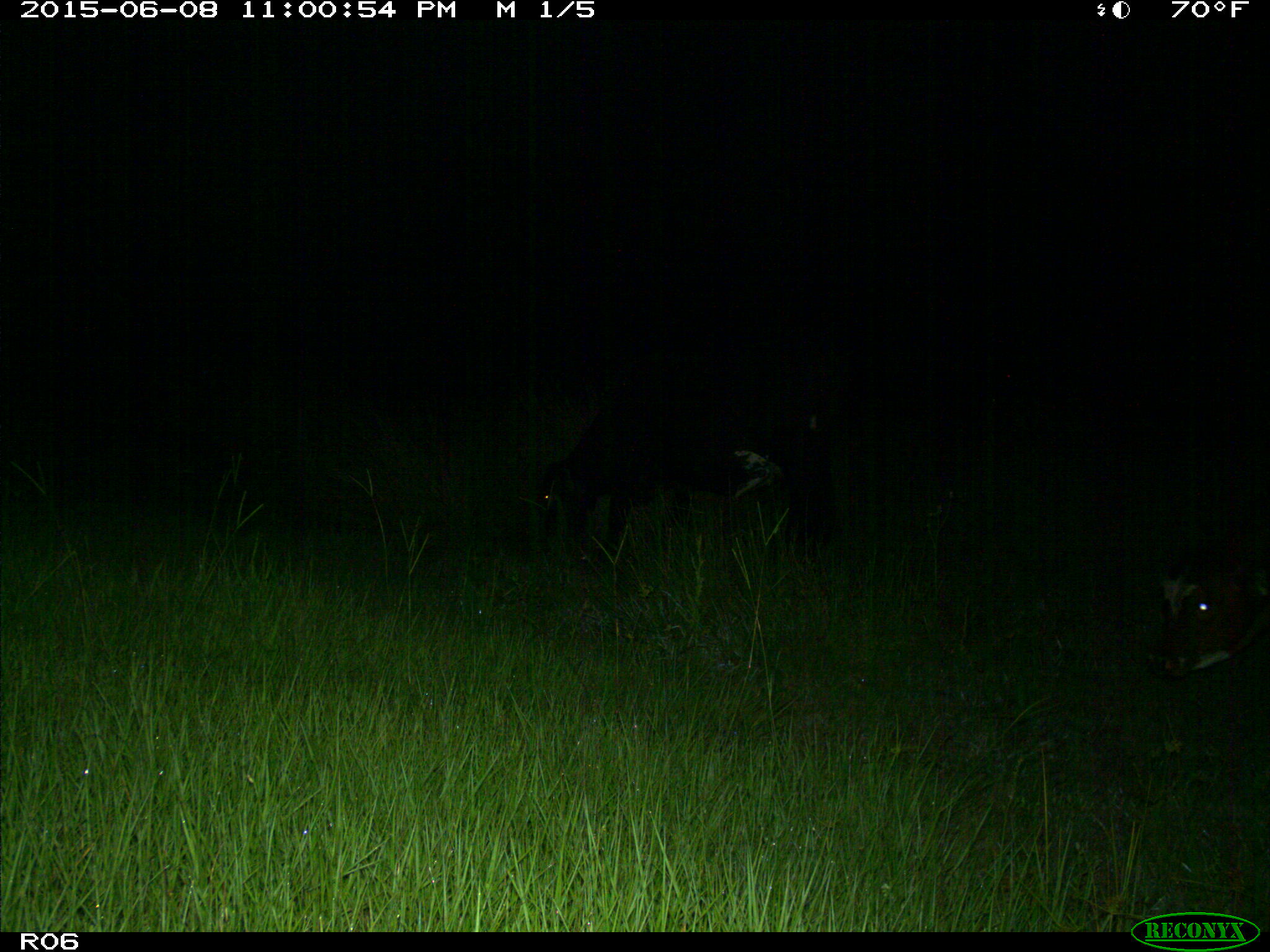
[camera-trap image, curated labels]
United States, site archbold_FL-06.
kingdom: Animalia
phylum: Chordata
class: Mammalia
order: Artiodactyla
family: Bovidae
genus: Bos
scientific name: Bos taurus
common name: domestic cow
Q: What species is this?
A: Bos taurus (domestic cow).